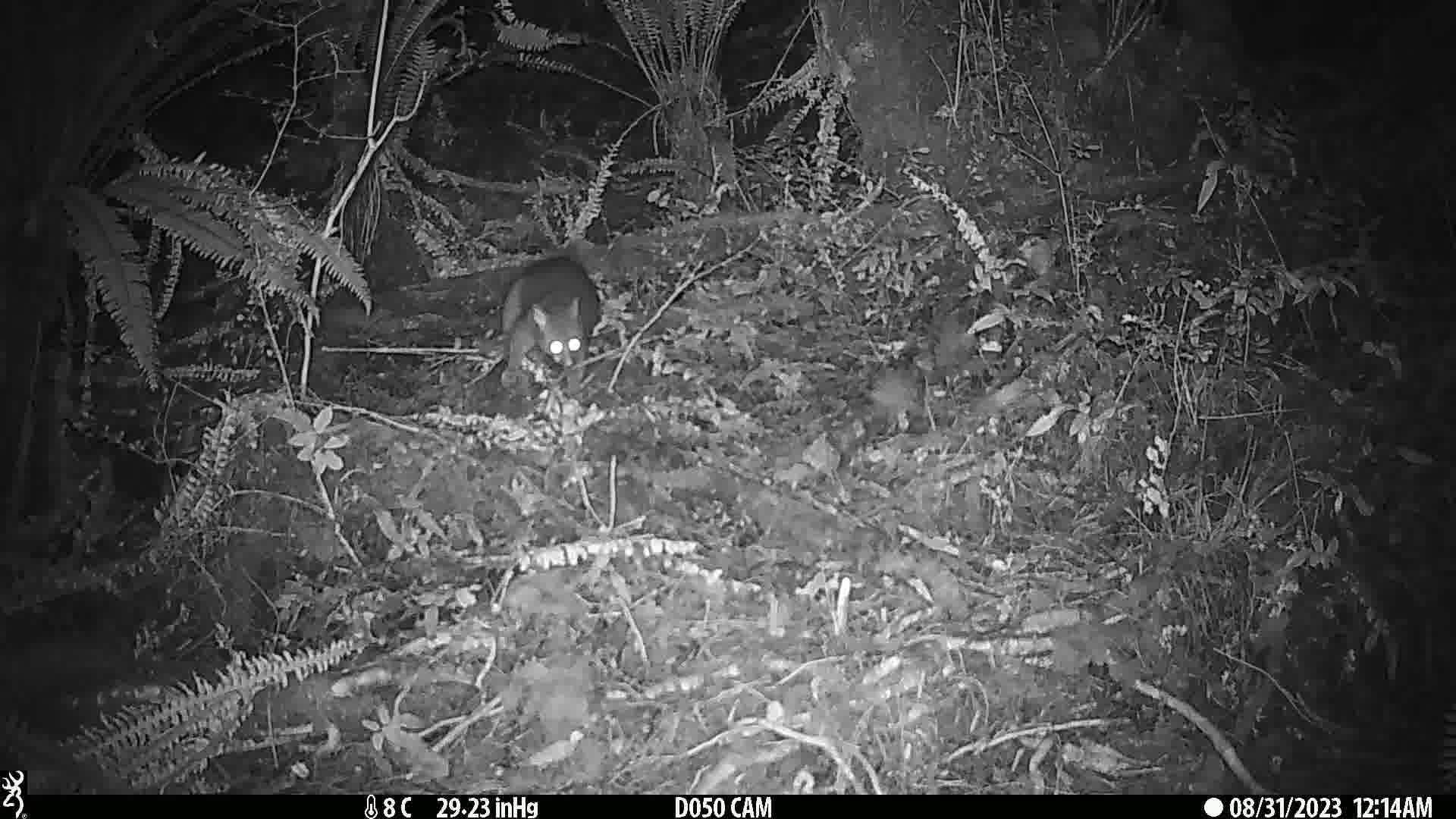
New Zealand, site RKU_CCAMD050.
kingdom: Animalia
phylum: Chordata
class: Mammalia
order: Diprotodontia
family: Phalangeridae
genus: Trichosurus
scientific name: Trichosurus vulpecula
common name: common brushtail possum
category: possum